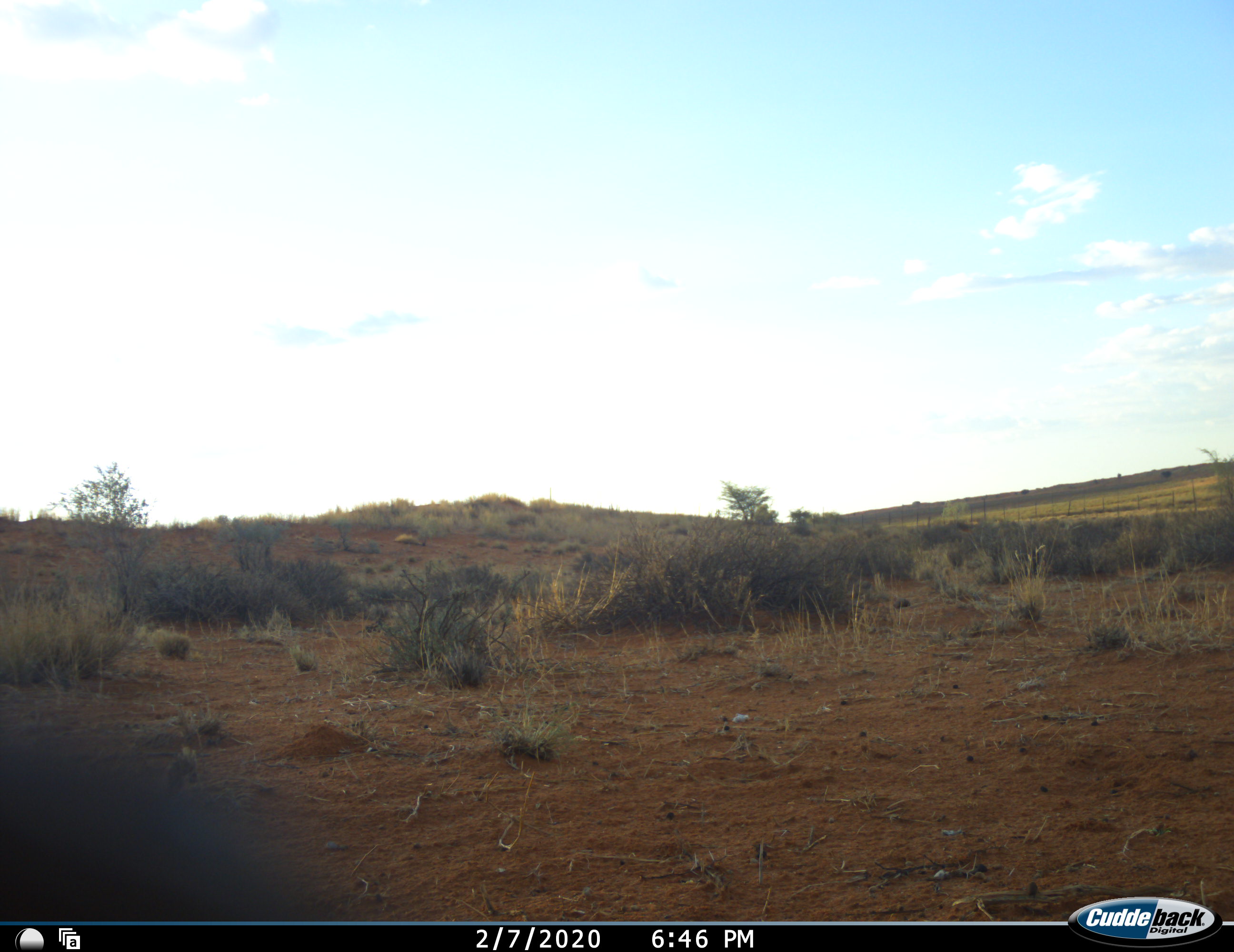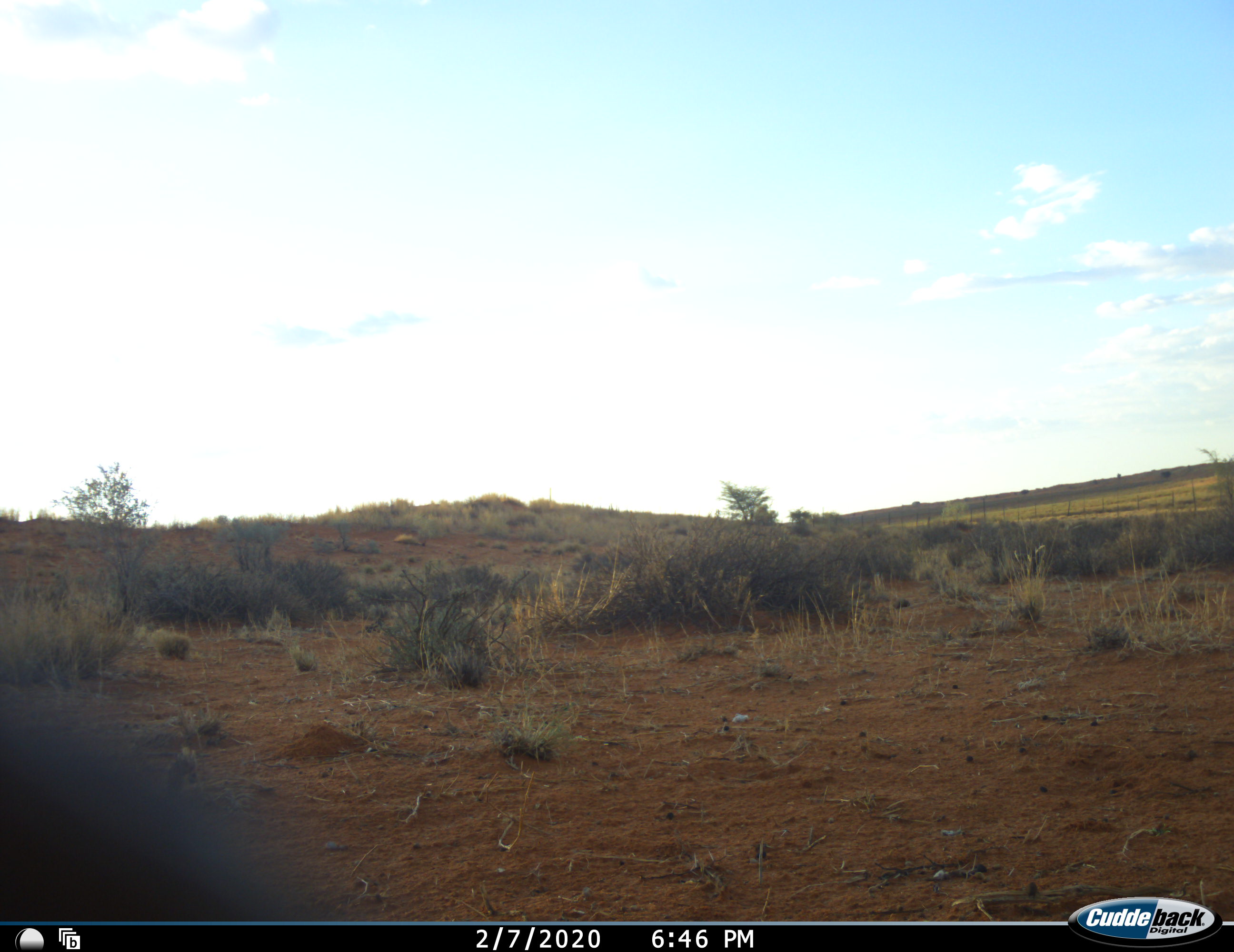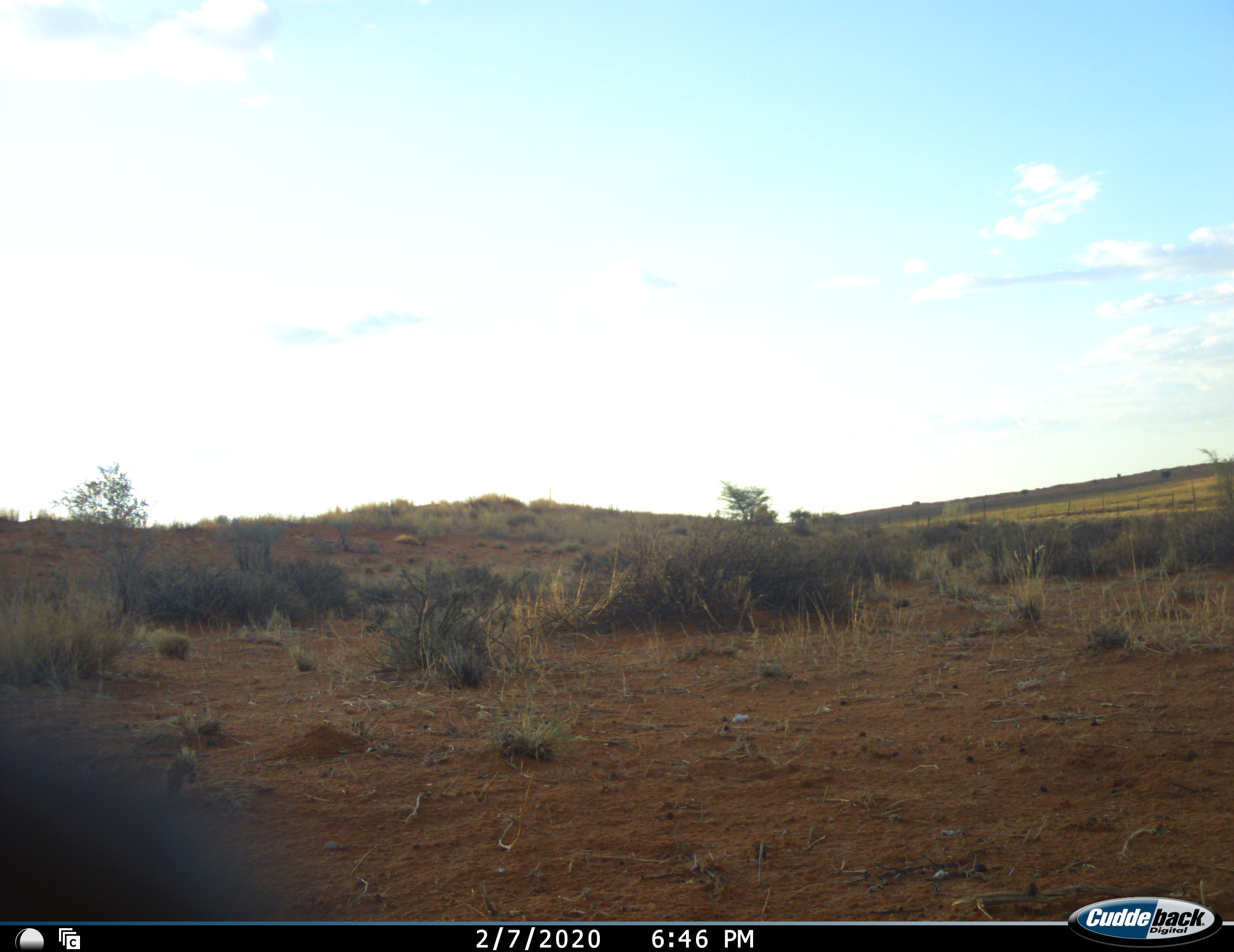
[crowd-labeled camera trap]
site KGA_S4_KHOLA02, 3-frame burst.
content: unidentified animal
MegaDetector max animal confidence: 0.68